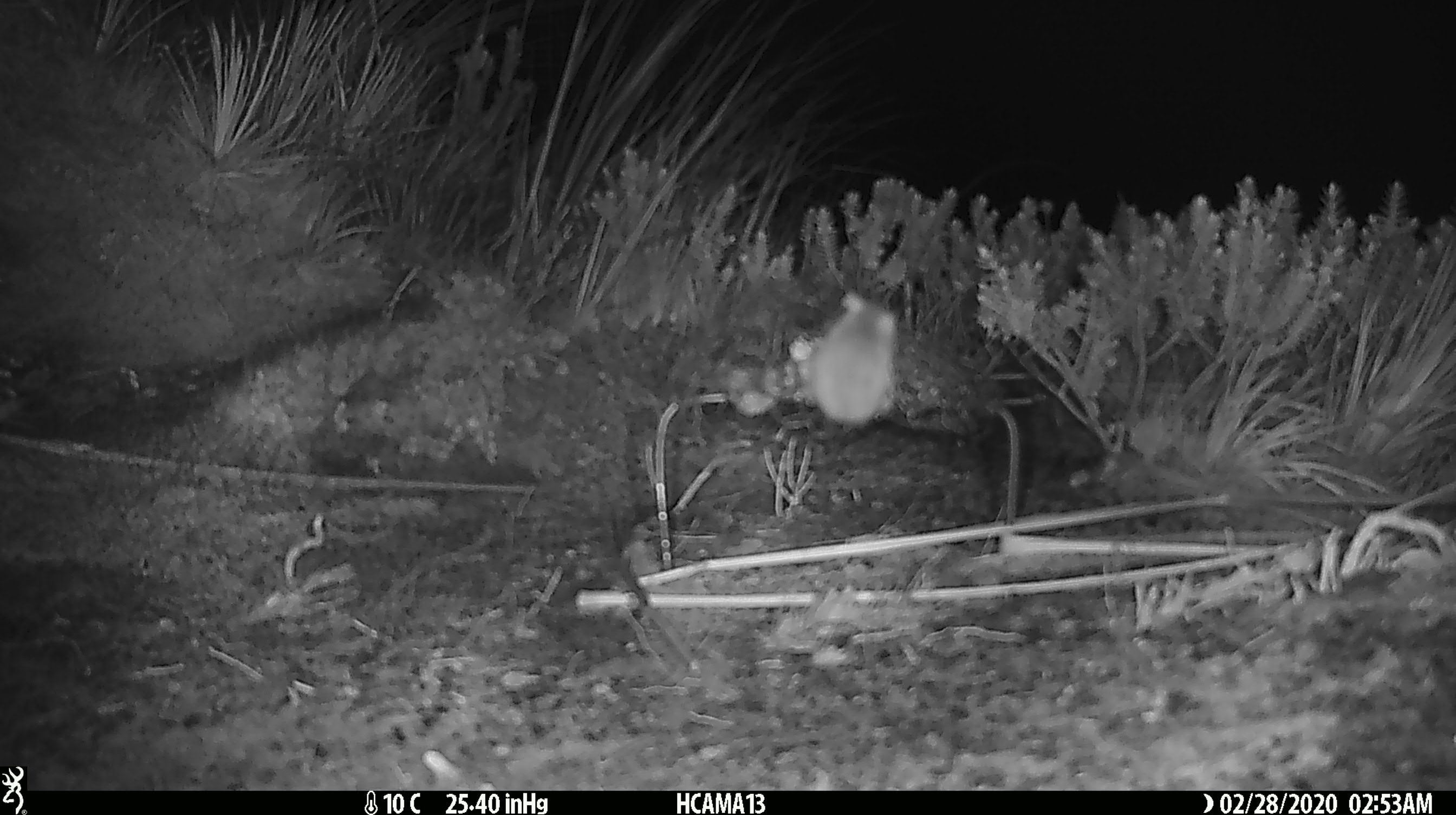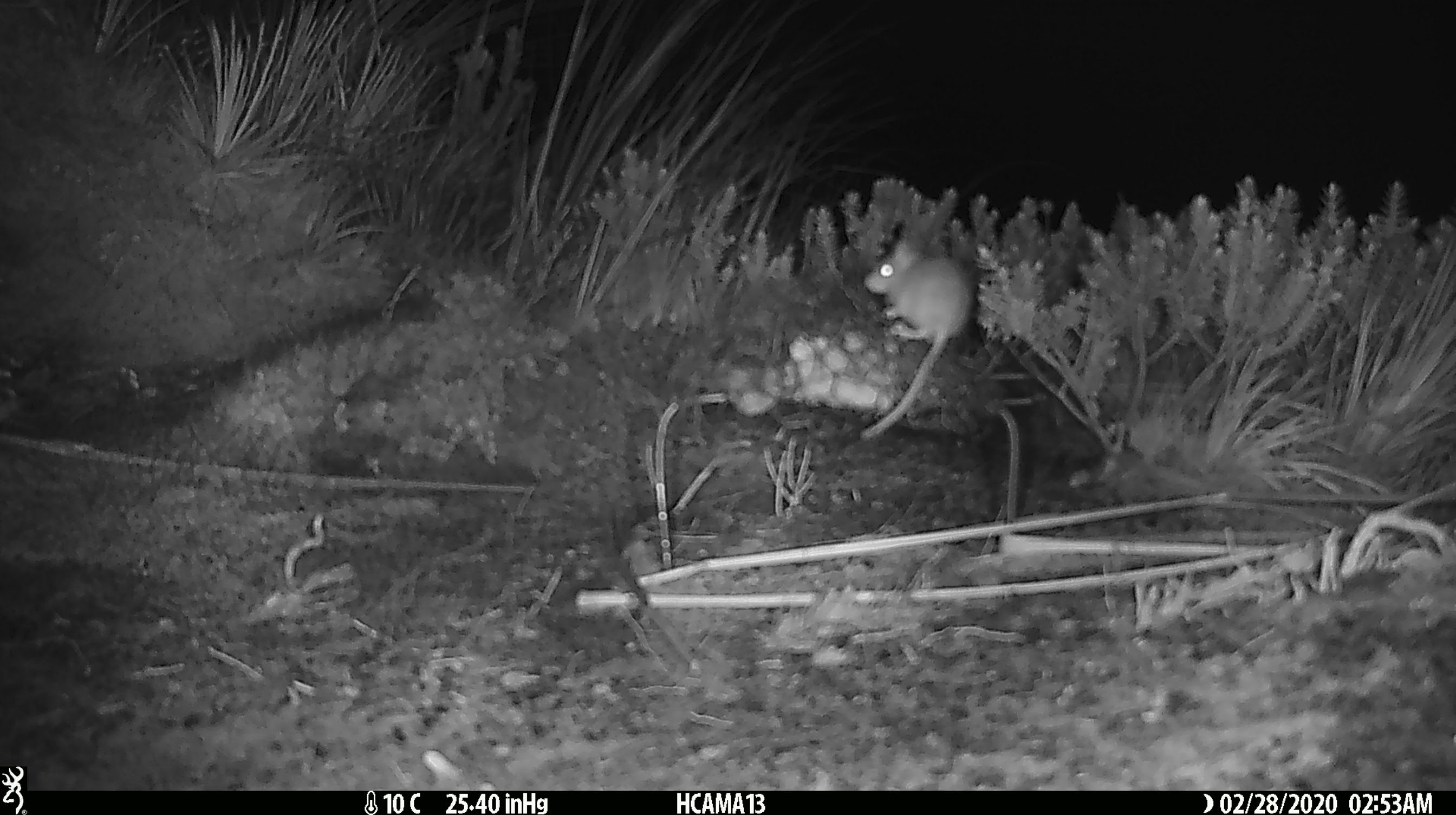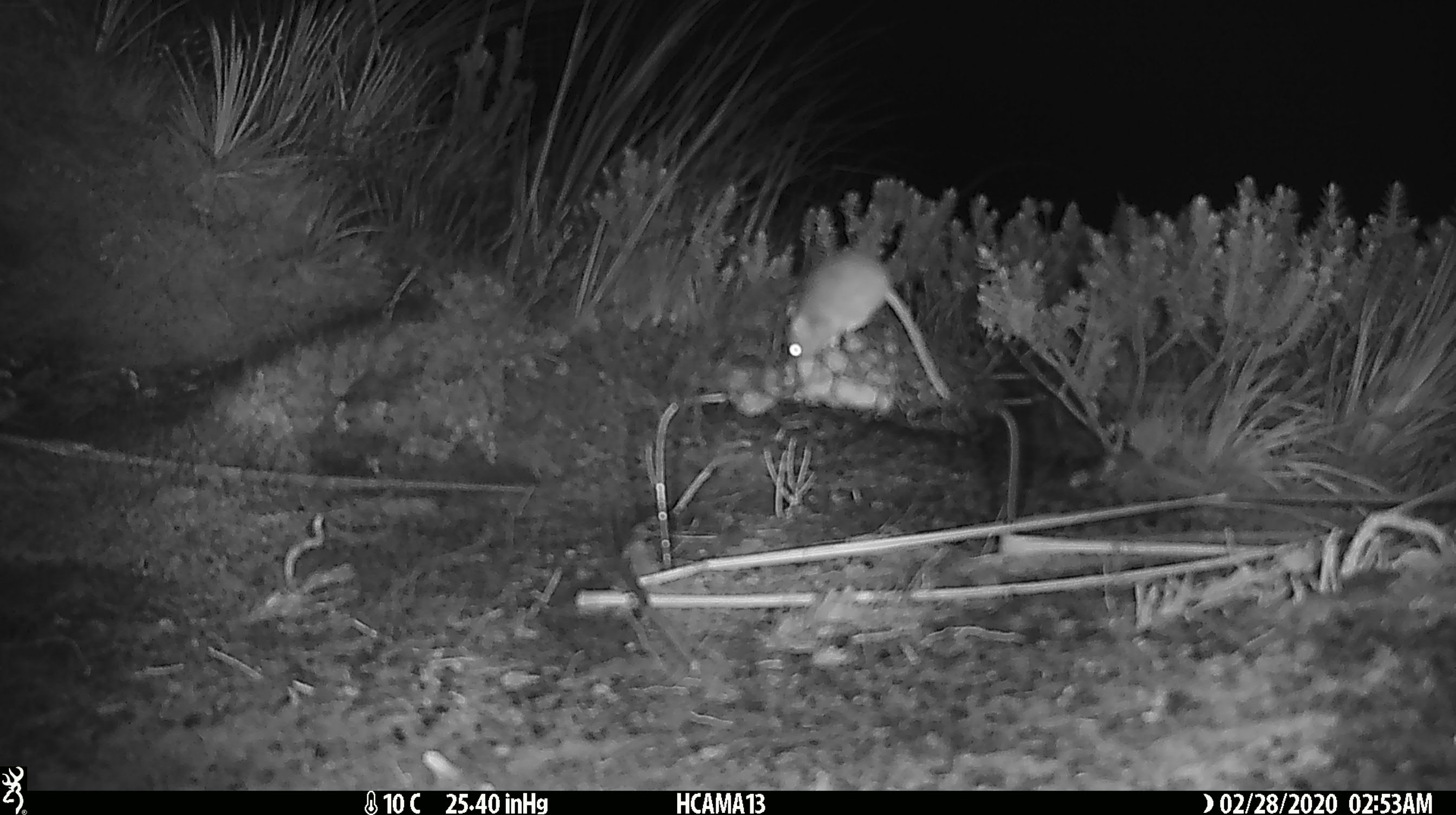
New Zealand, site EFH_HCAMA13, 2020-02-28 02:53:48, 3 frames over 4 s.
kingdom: Animalia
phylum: Chordata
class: Mammalia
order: Rodentia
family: Muridae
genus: Mus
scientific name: Mus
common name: mouse